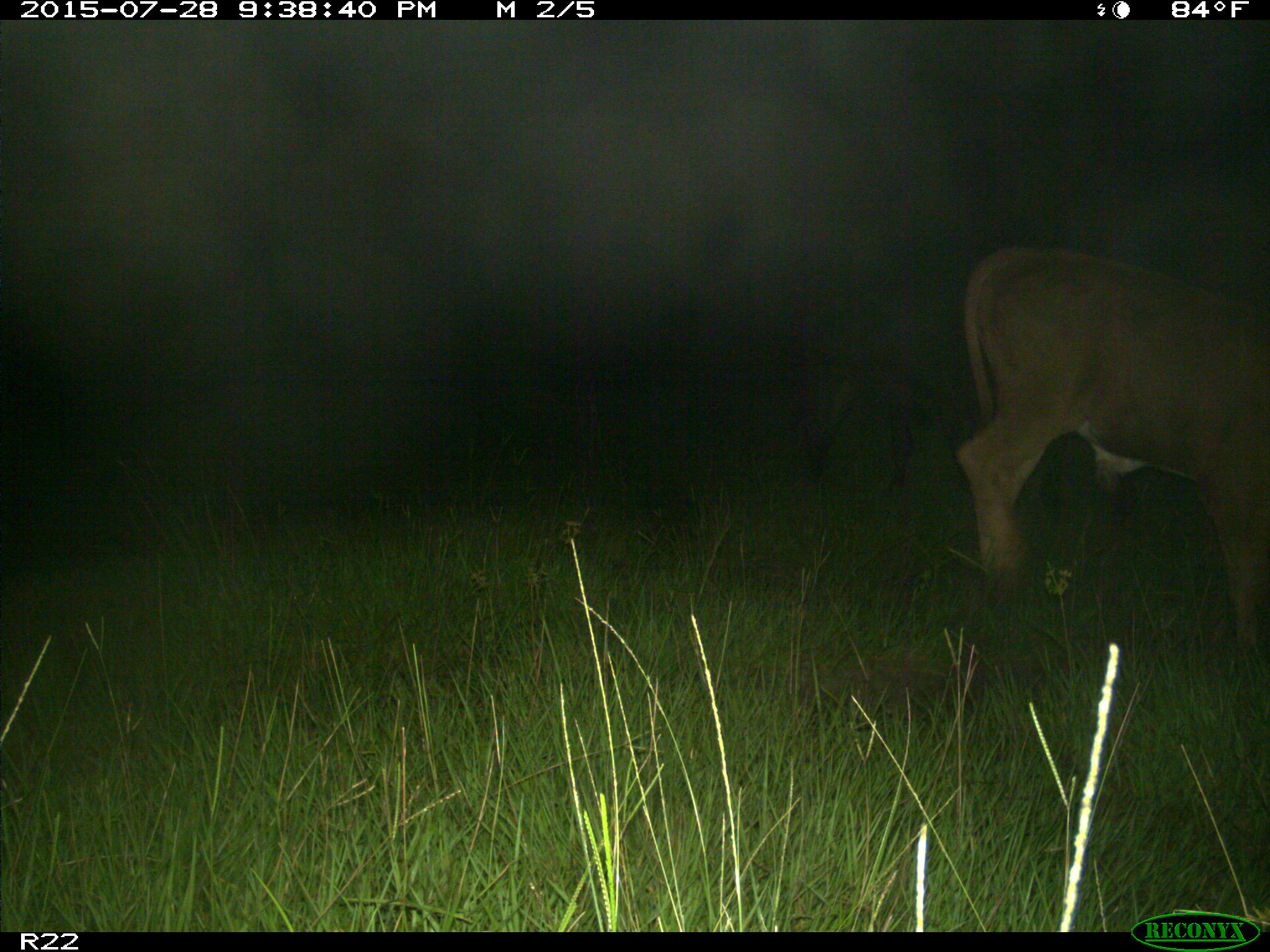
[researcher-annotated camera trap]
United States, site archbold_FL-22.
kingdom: Animalia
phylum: Chordata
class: Mammalia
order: Artiodactyla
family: Bovidae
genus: Bos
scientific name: Bos taurus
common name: domestic cow